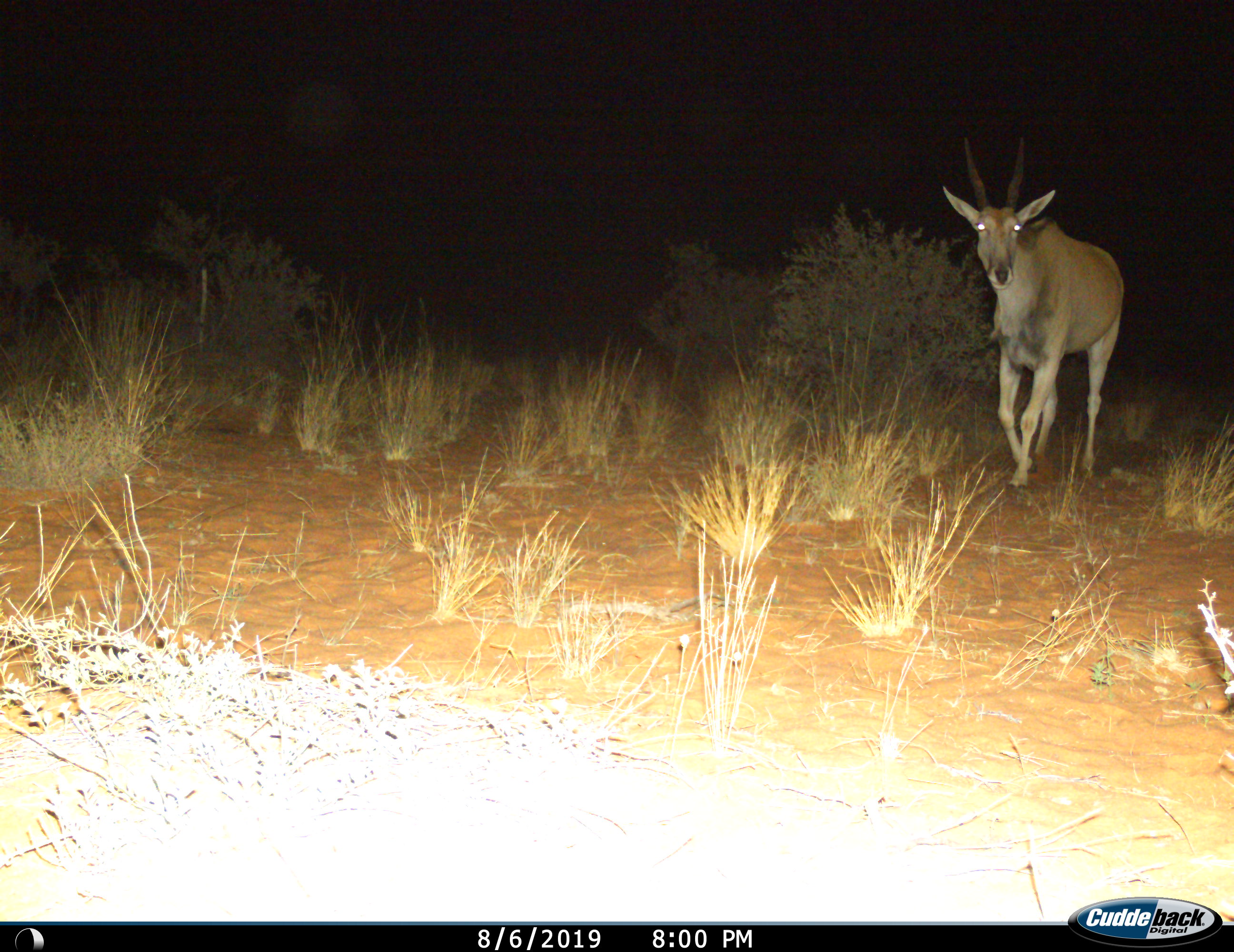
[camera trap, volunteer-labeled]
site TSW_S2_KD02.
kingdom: Animalia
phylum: Chordata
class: Mammalia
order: Artiodactyla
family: Bovidae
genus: Tragelaphus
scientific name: Tragelaphus oryx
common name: eland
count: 1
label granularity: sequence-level